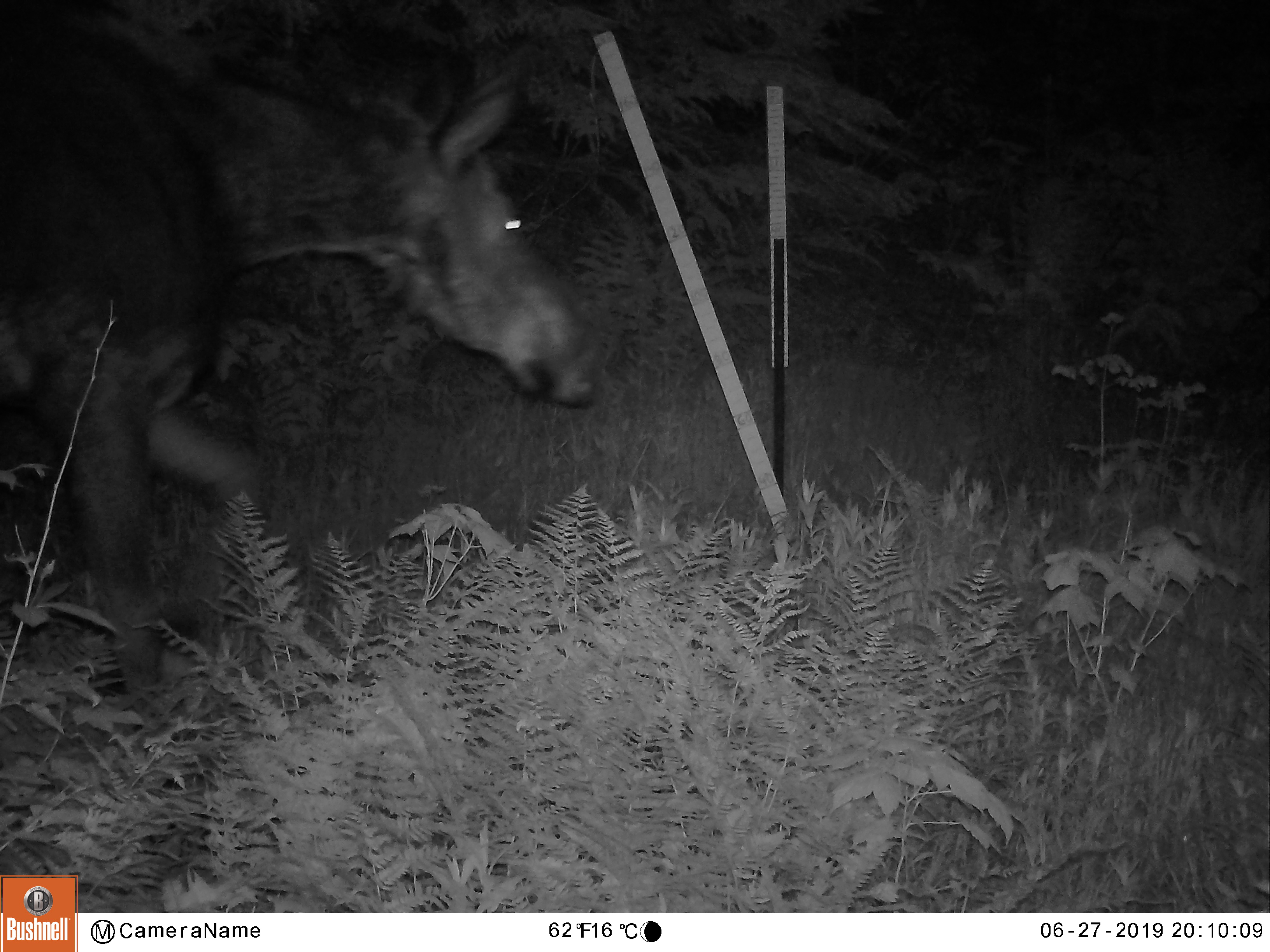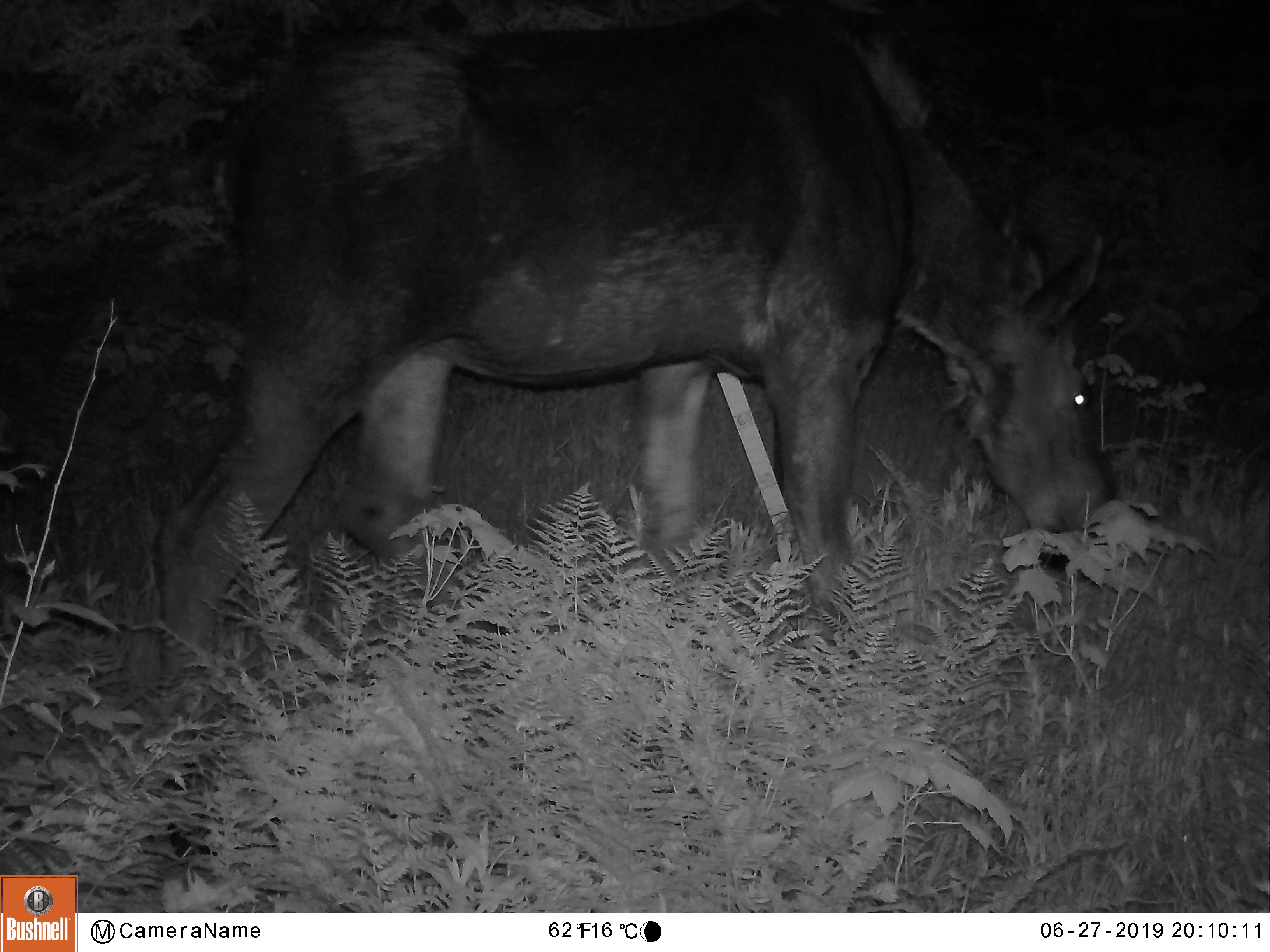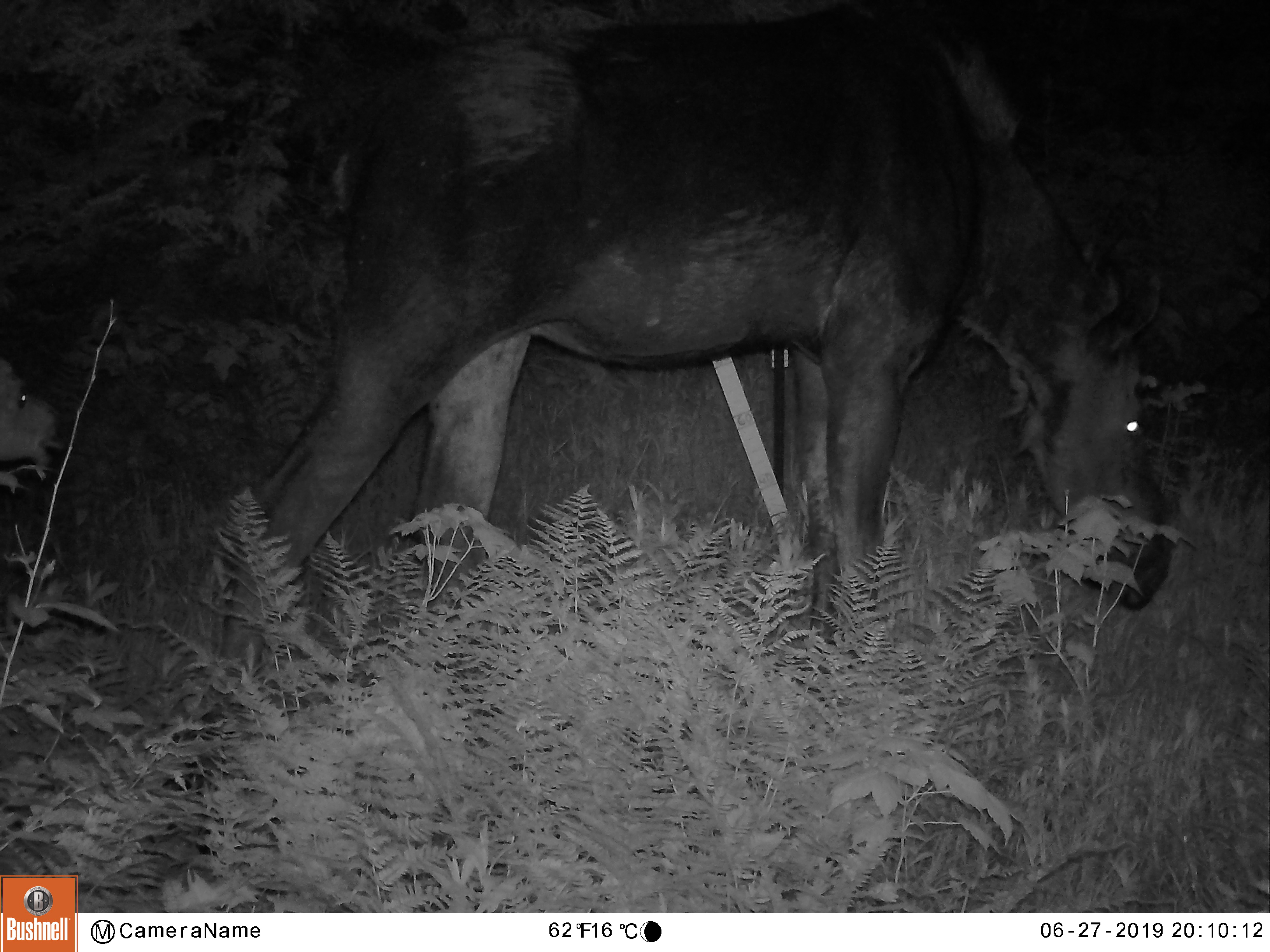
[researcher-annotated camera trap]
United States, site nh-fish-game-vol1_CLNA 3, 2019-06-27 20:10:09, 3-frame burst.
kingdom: Animalia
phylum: Chordata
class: Mammalia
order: Artiodactyla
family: Cervidae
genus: Alces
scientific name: Alces alces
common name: moose